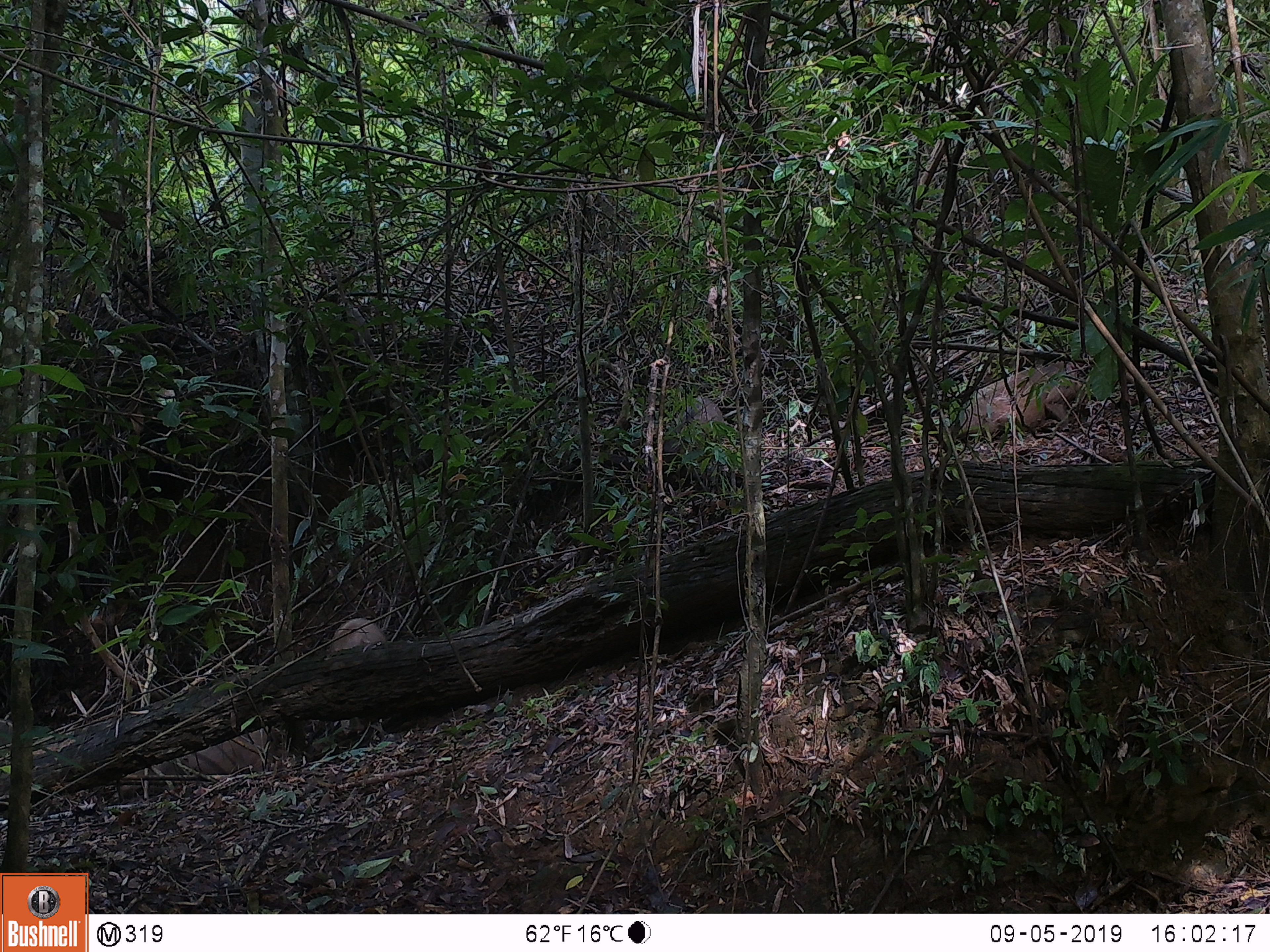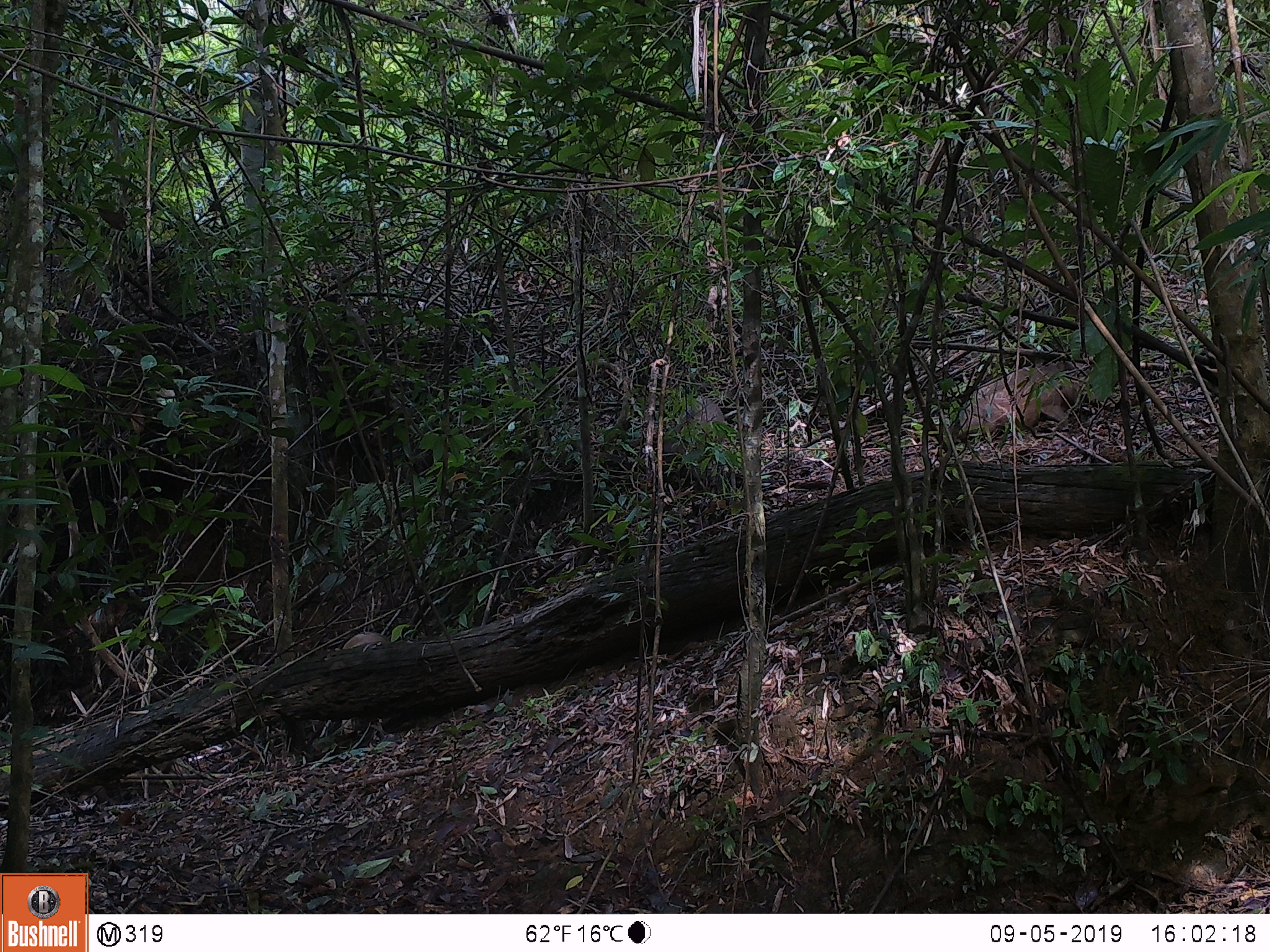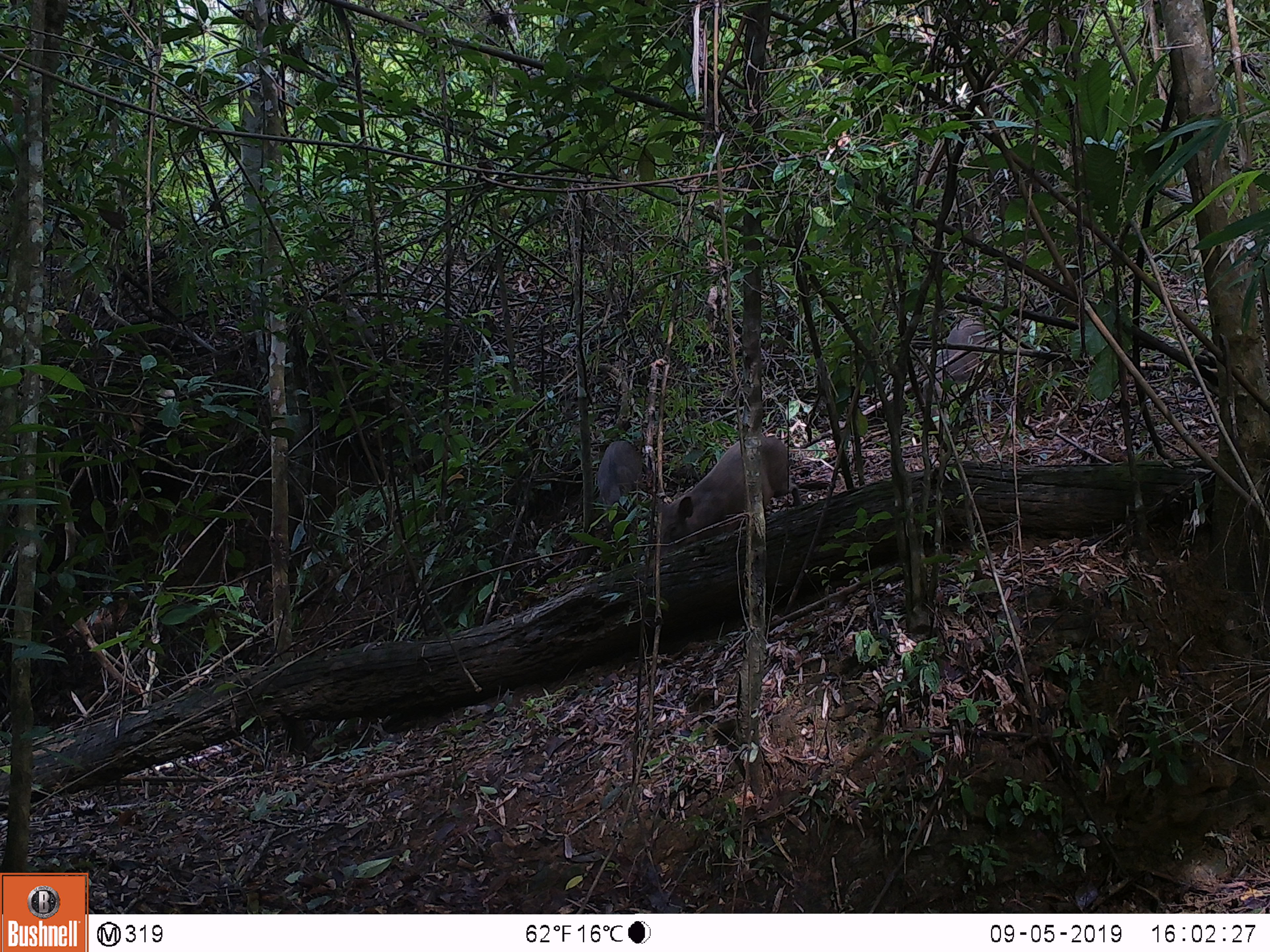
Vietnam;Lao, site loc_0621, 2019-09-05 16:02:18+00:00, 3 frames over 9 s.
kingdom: Animalia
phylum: Chordata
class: Mammalia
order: Artiodactyla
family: Suidae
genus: Sus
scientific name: Sus scrofa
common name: eurasian wild pig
Eurasian wild pig (Sus scrofa). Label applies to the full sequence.